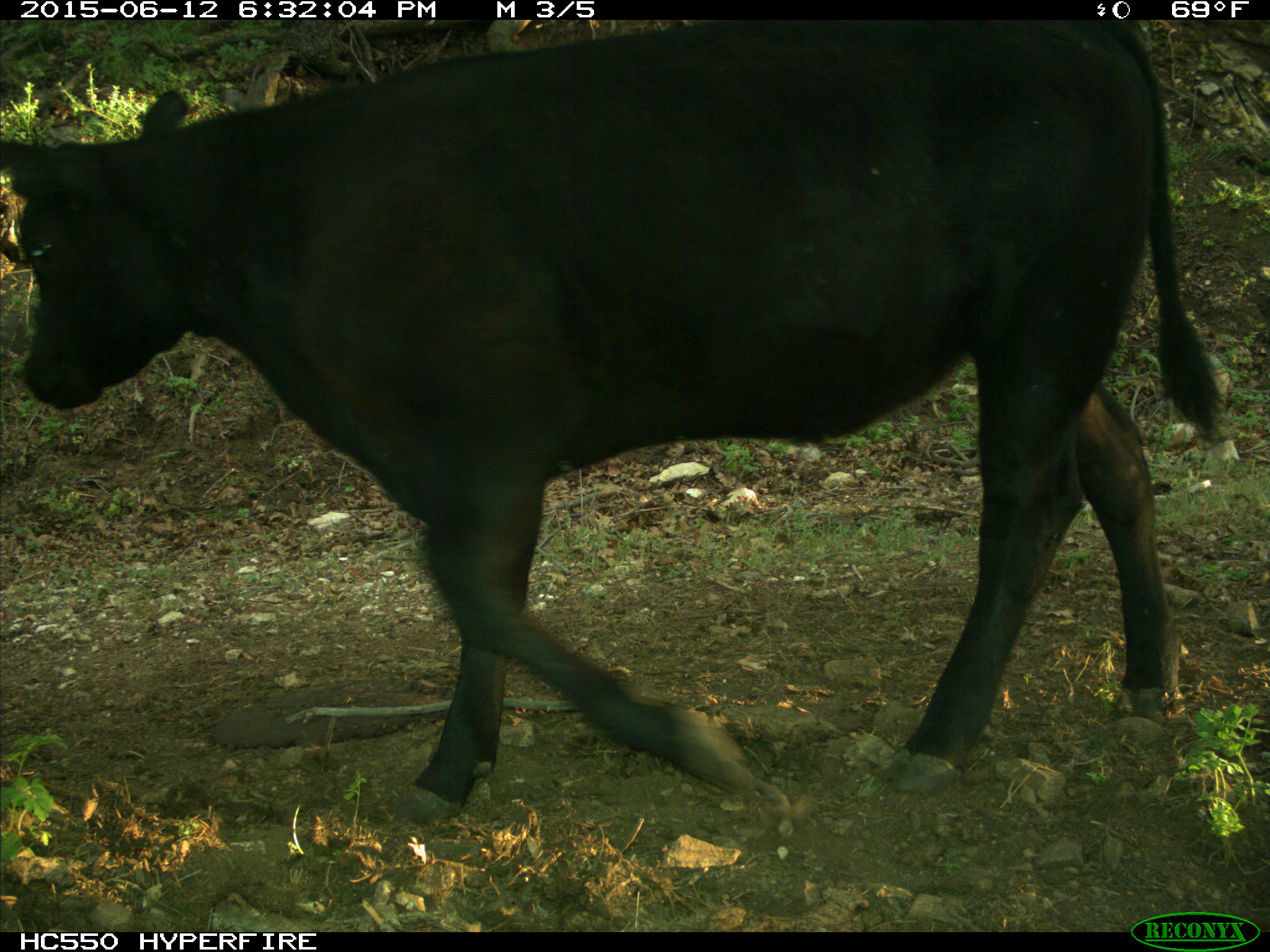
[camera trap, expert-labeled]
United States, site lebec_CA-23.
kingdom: Animalia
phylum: Chordata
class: Mammalia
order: Artiodactyla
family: Bovidae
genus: Bos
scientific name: Bos taurus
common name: domestic cow